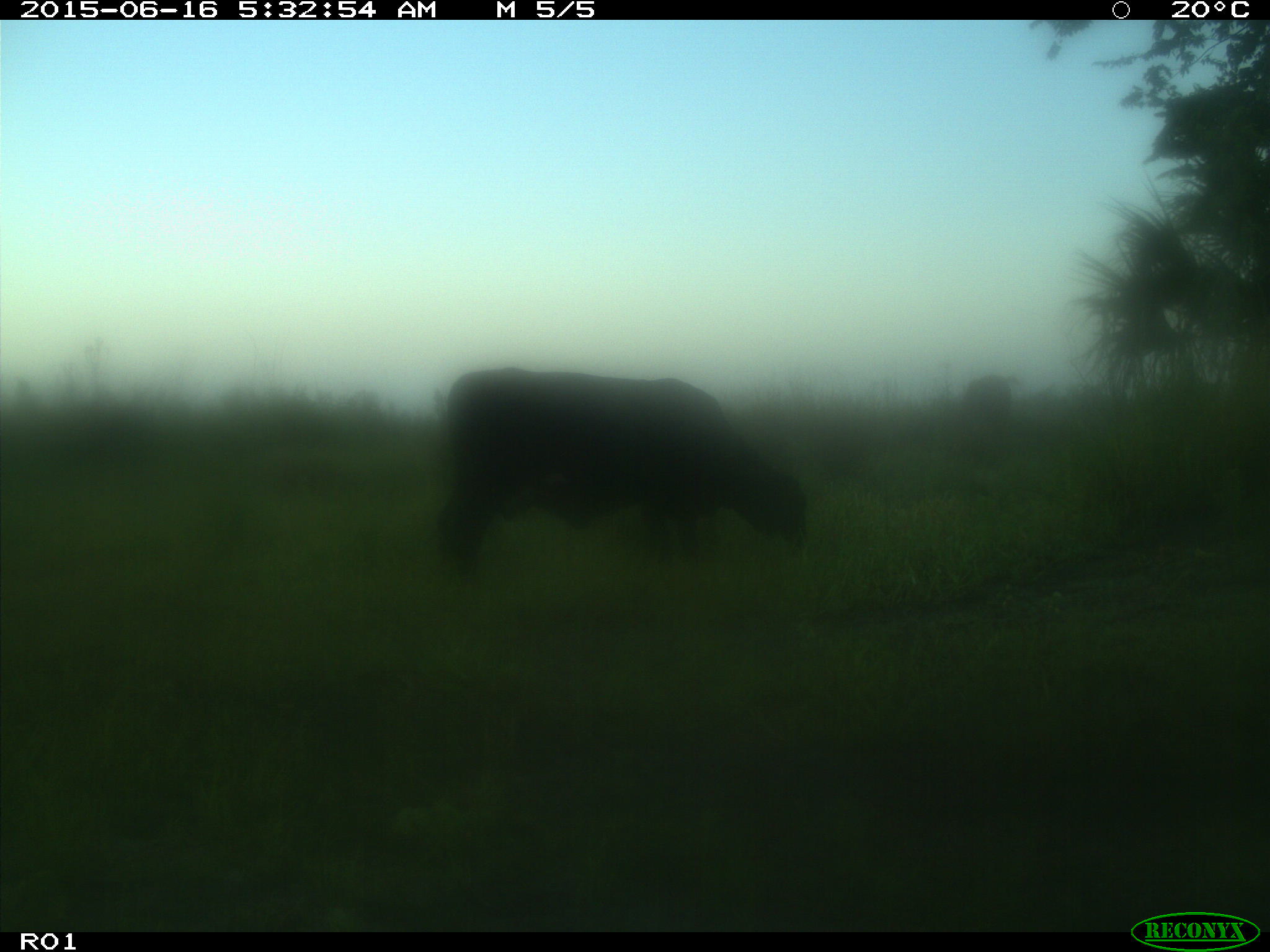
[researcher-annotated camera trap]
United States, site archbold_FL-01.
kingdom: Animalia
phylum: Chordata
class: Mammalia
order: Artiodactyla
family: Bovidae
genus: Bos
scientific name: Bos taurus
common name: domestic cow